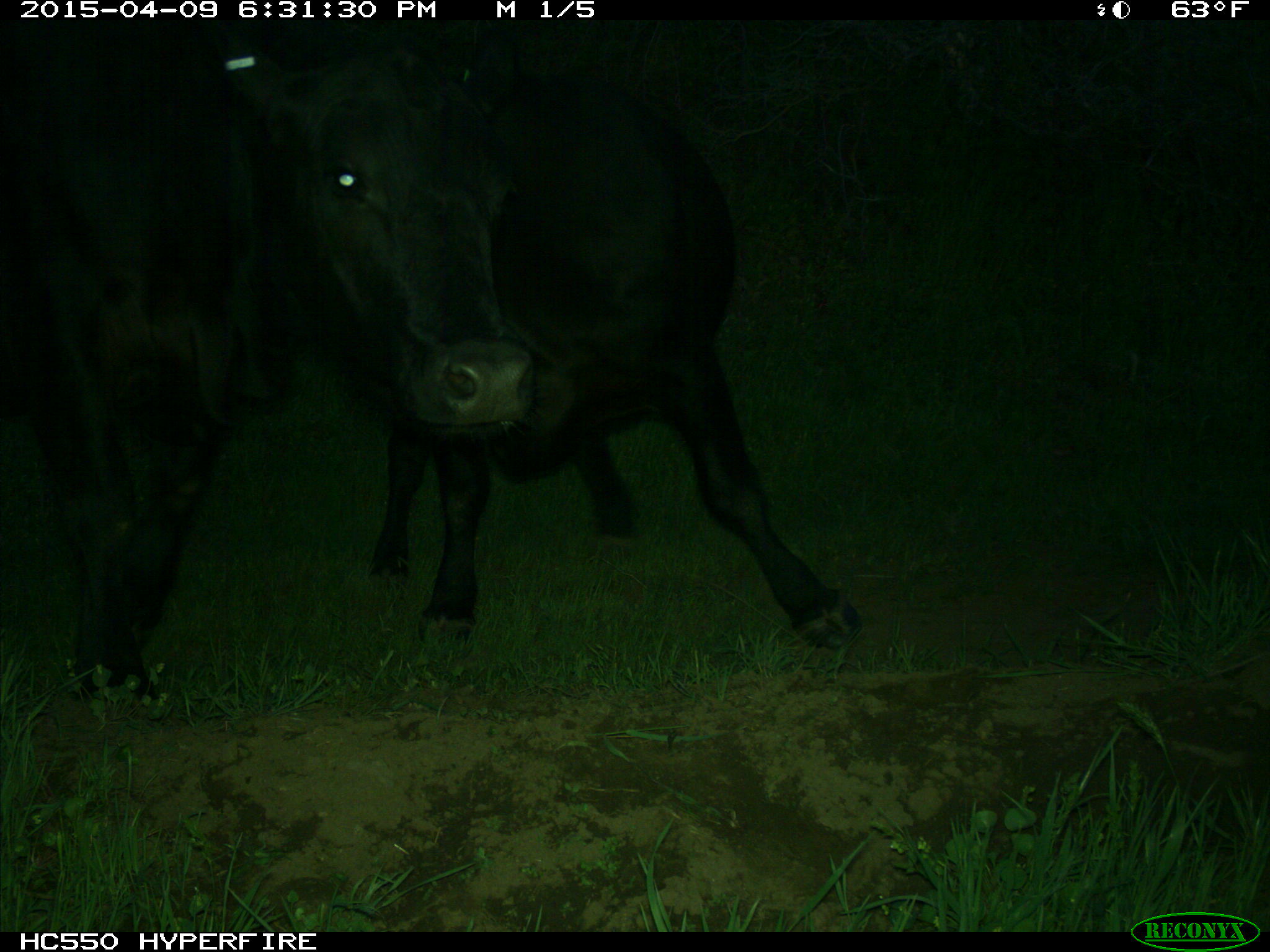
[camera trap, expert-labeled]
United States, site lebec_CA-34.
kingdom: Animalia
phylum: Chordata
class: Mammalia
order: Artiodactyla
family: Bovidae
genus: Bos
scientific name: Bos taurus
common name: domestic cow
Bos taurus (domestic cow).